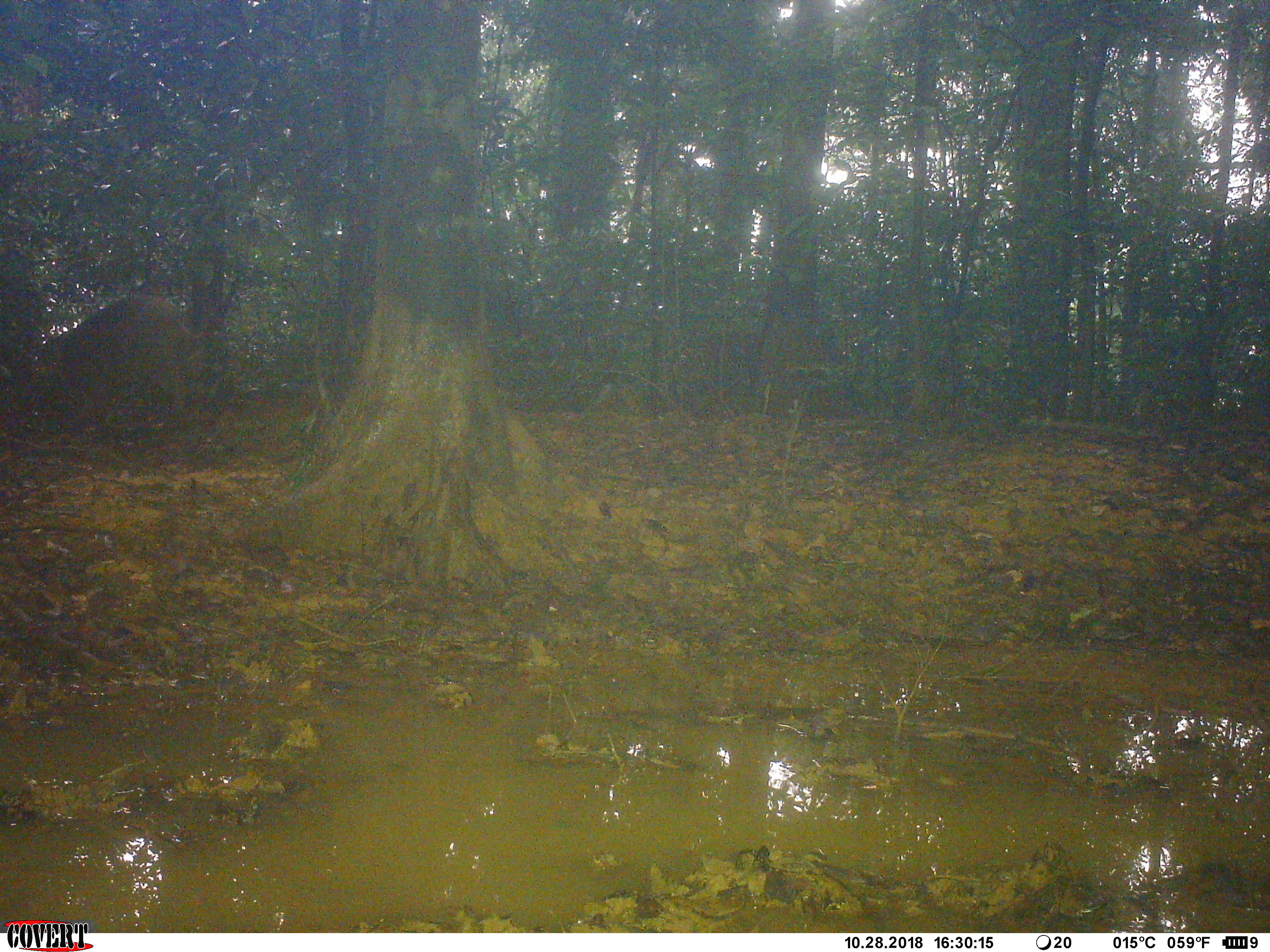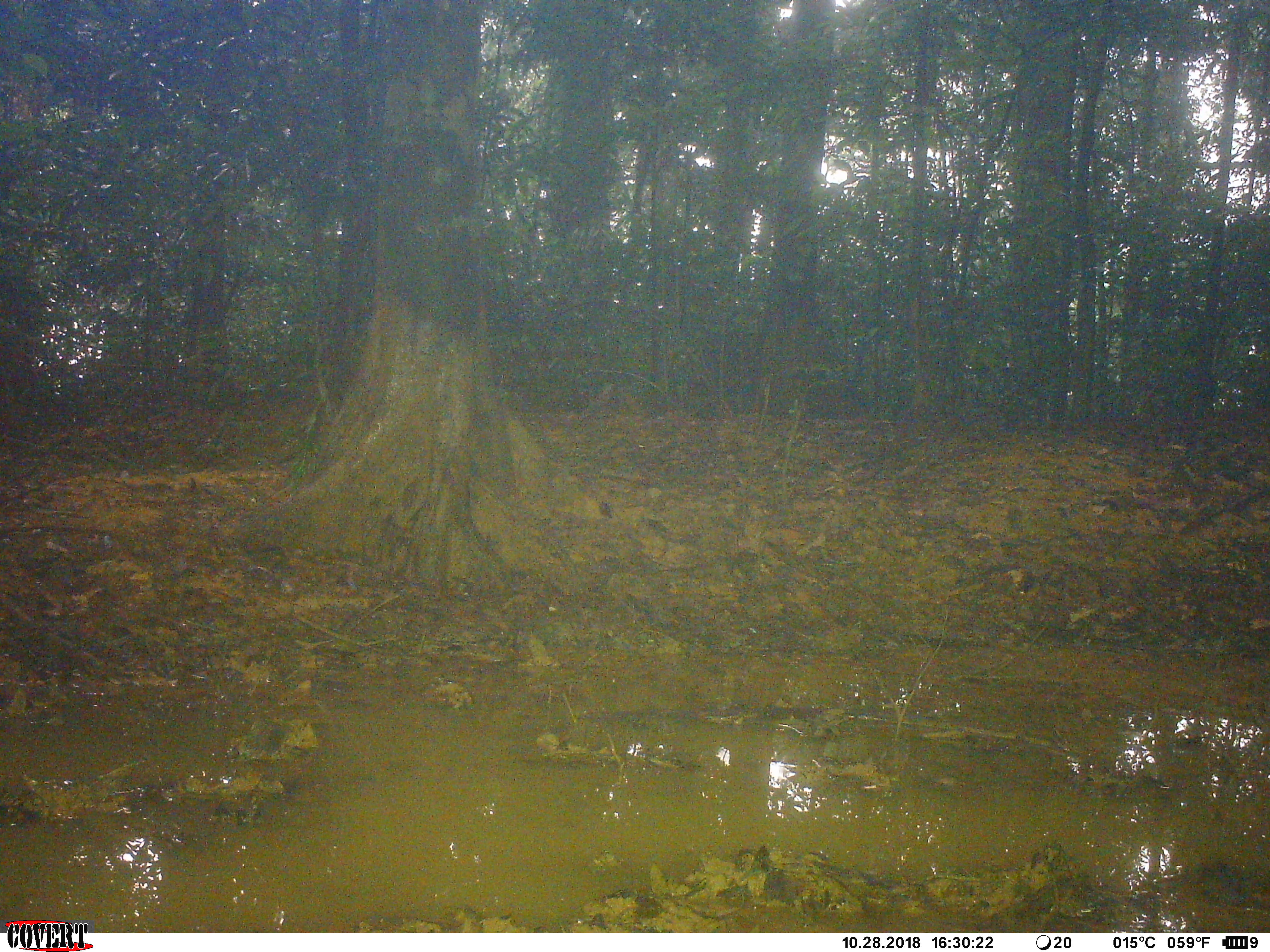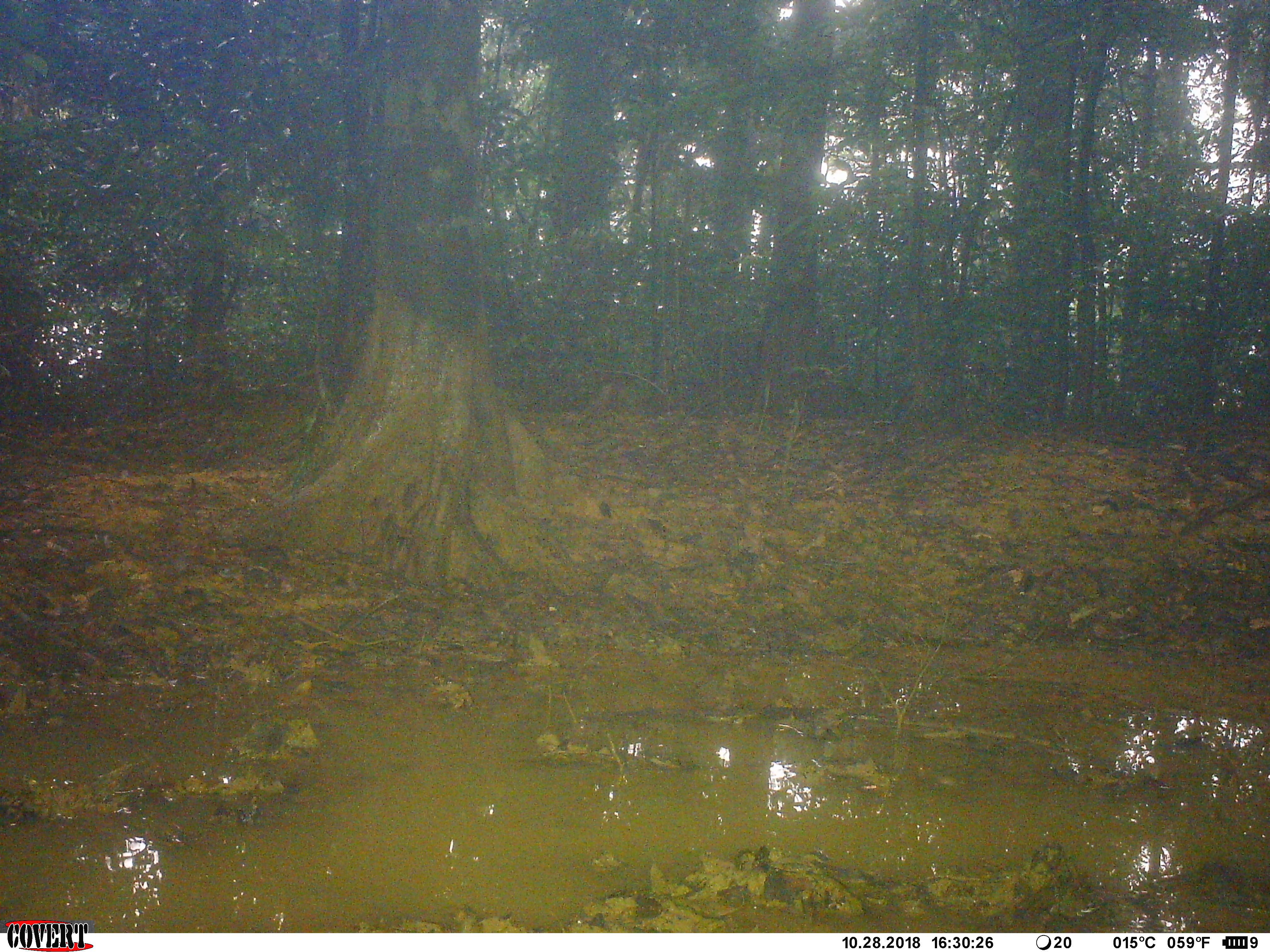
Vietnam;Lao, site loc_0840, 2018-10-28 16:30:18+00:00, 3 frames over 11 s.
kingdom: Animalia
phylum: Chordata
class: Mammalia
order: Artiodactyla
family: Suidae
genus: Sus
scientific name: Sus scrofa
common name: eurasian wild pig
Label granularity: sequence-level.